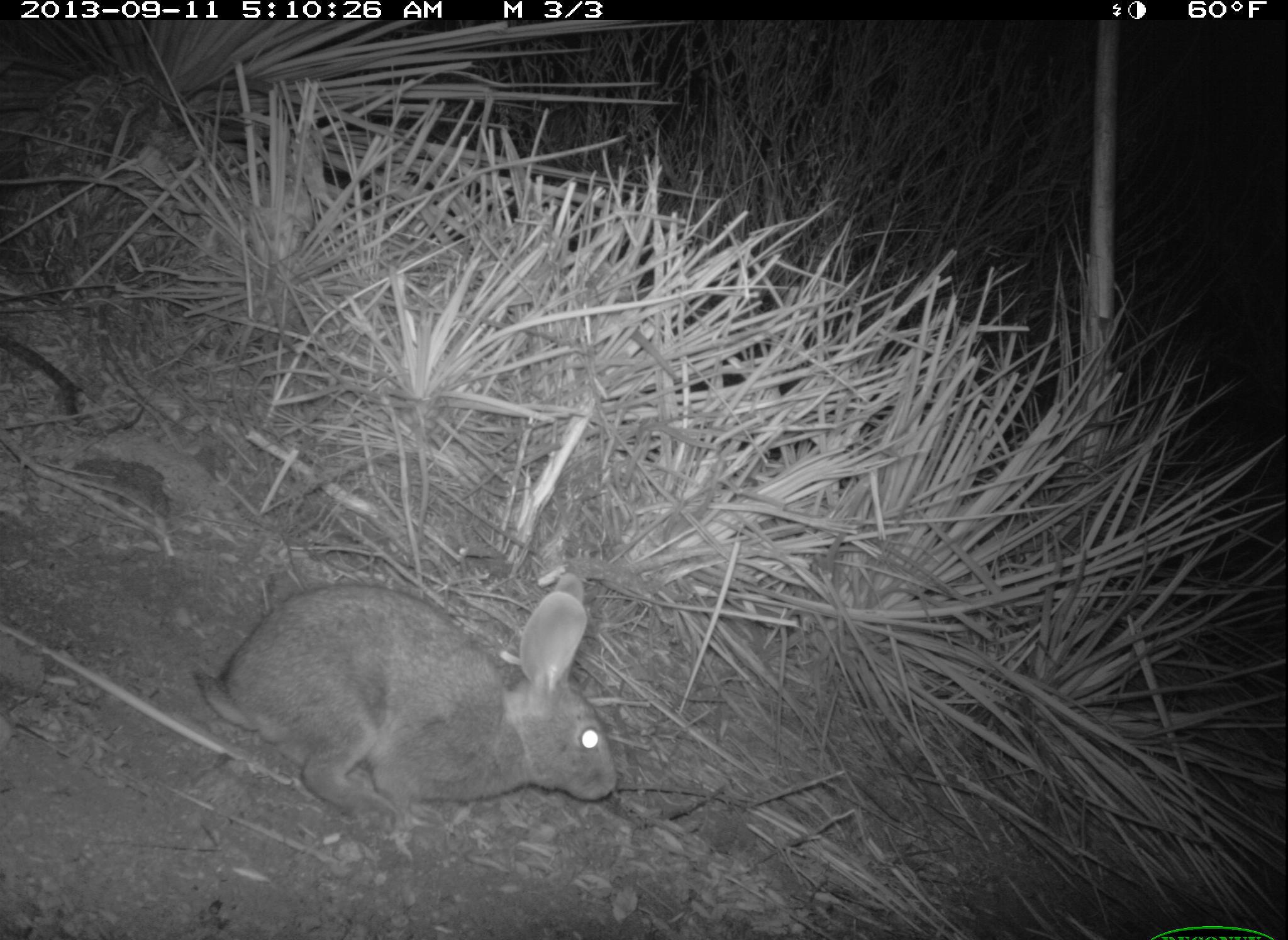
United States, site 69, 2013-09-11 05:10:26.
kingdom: Animalia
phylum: Chordata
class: Mammalia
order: Lagomorpha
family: Leporidae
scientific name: Leporidae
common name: rabbits and hares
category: rabbit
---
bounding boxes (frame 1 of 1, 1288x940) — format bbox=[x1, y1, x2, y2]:
rabbit: bbox=[186, 570, 619, 832]